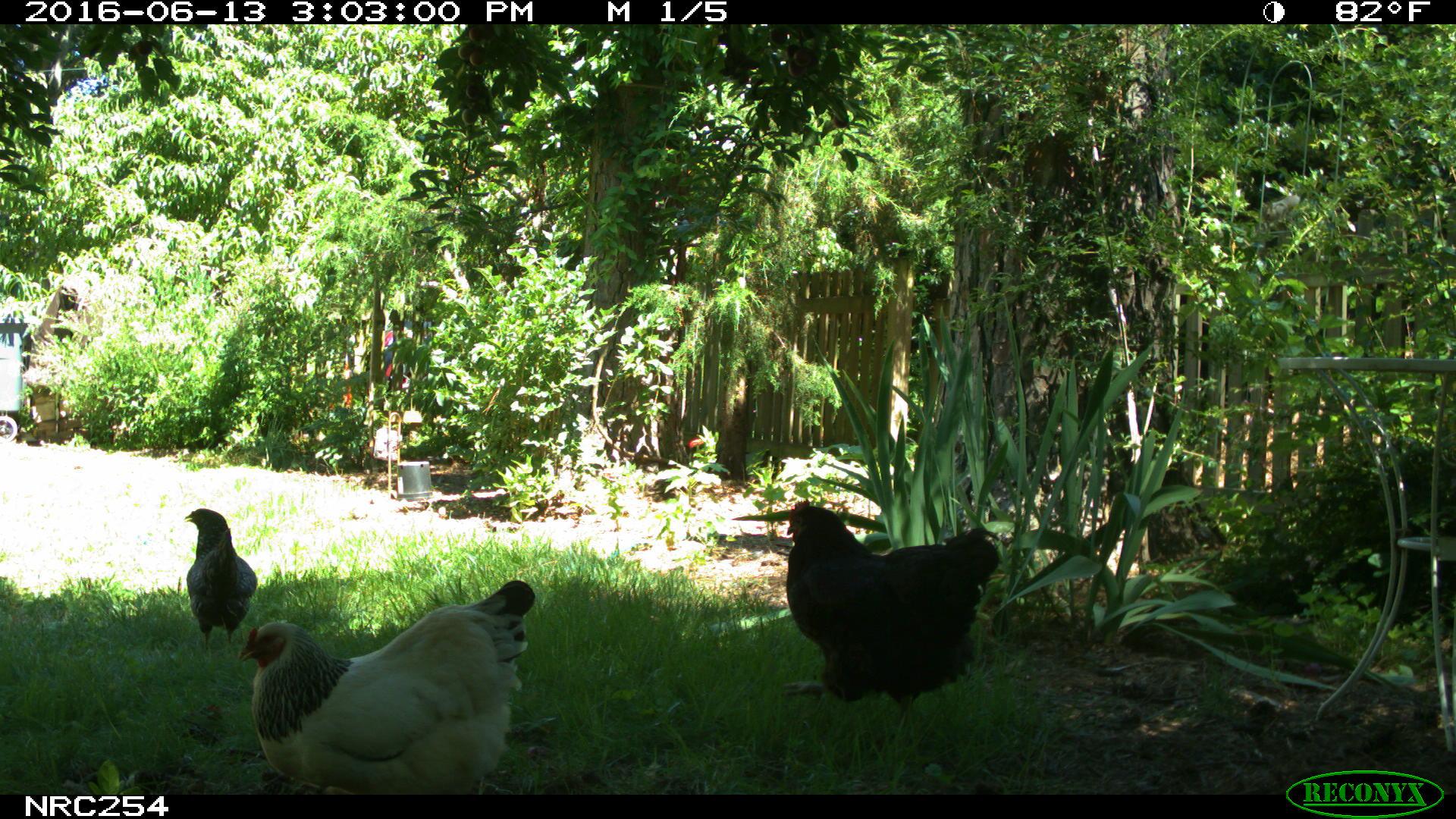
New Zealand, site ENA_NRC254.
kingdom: Animalia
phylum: Chordata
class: Aves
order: Galliformes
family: Phasianidae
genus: Gallus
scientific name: Gallus gallus domesticus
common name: chicken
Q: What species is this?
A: Chicken (Gallus gallus domesticus).